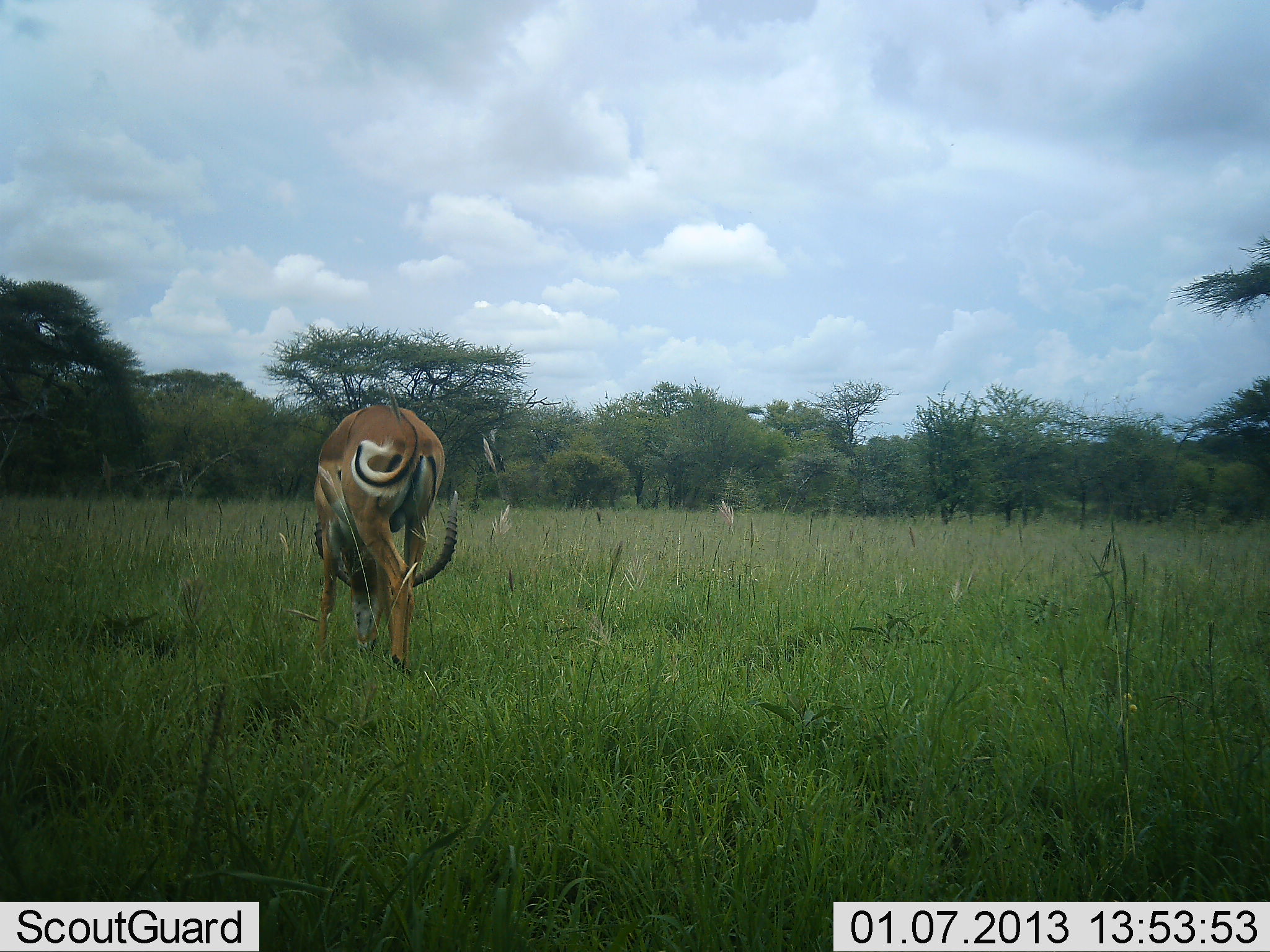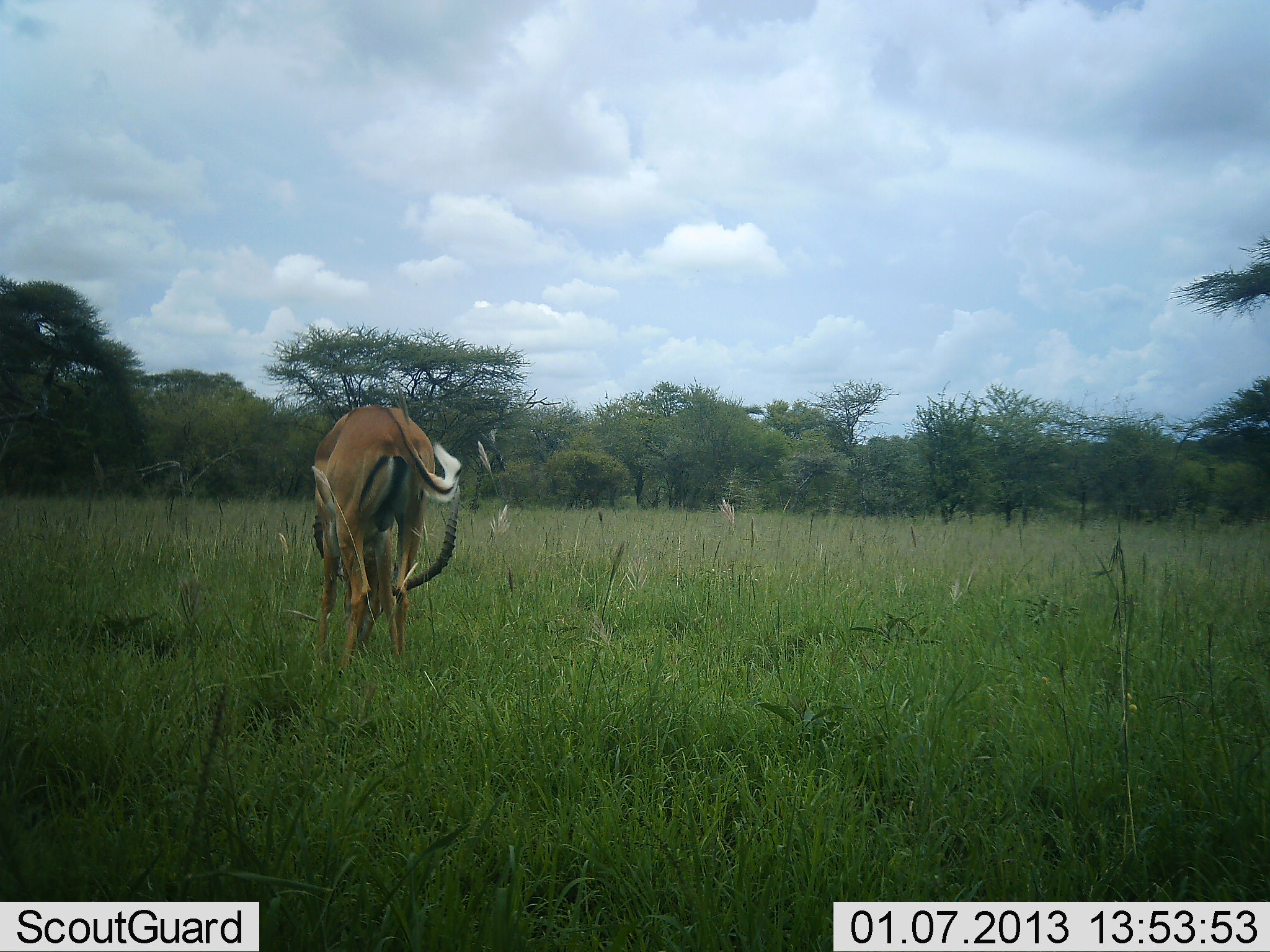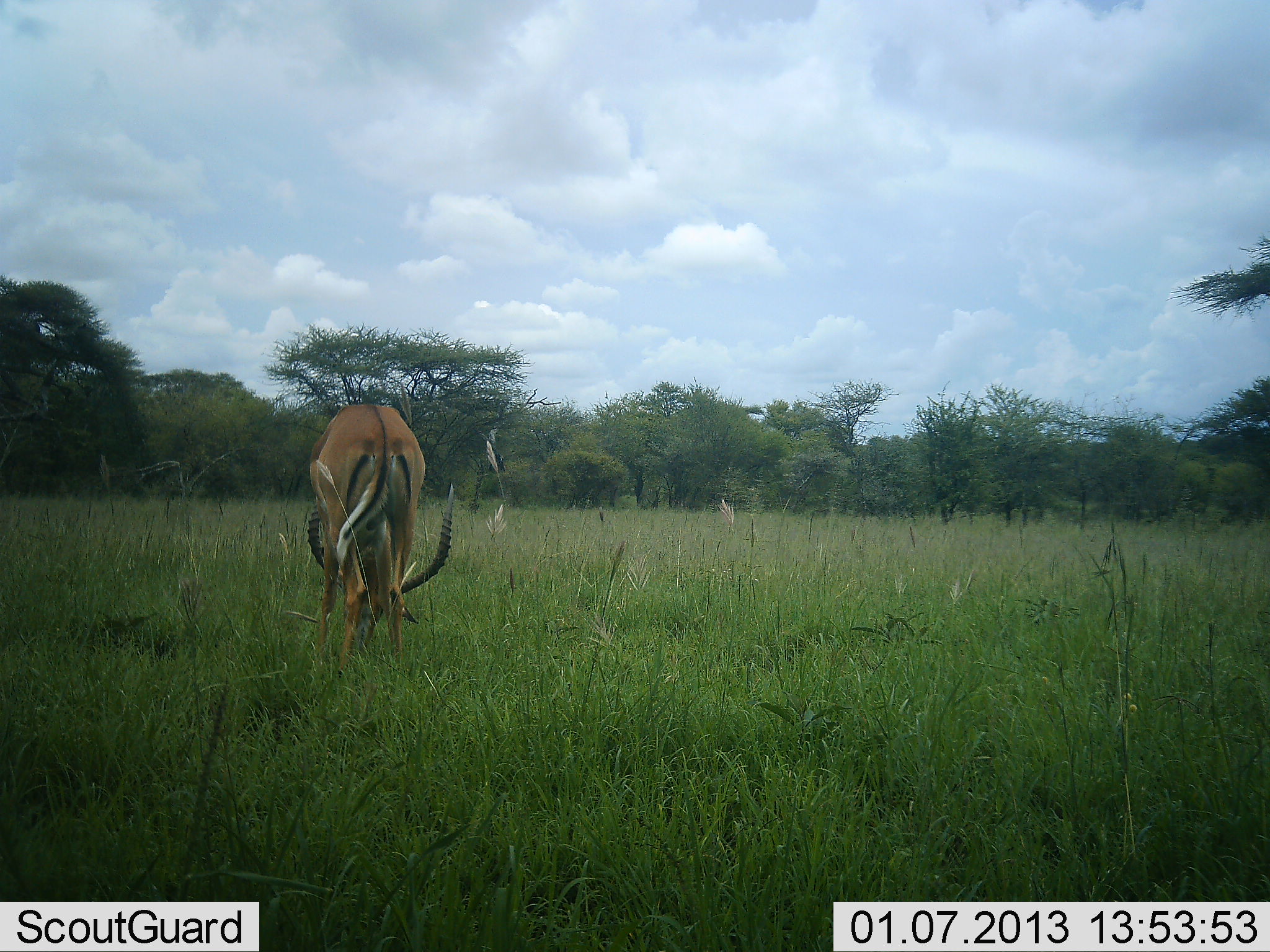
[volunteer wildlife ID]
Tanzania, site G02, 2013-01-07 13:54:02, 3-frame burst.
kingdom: Animalia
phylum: Chordata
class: Mammalia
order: Artiodactyla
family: Bovidae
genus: Aepyceros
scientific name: Aepyceros melampus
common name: impala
Impala (Aepyceros melampus), count 1. Behavior (volunteer vote fractions): standing 19%, resting 0%, moving 6%, interacting 0%. Young present (vote fraction): 0%. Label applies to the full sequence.